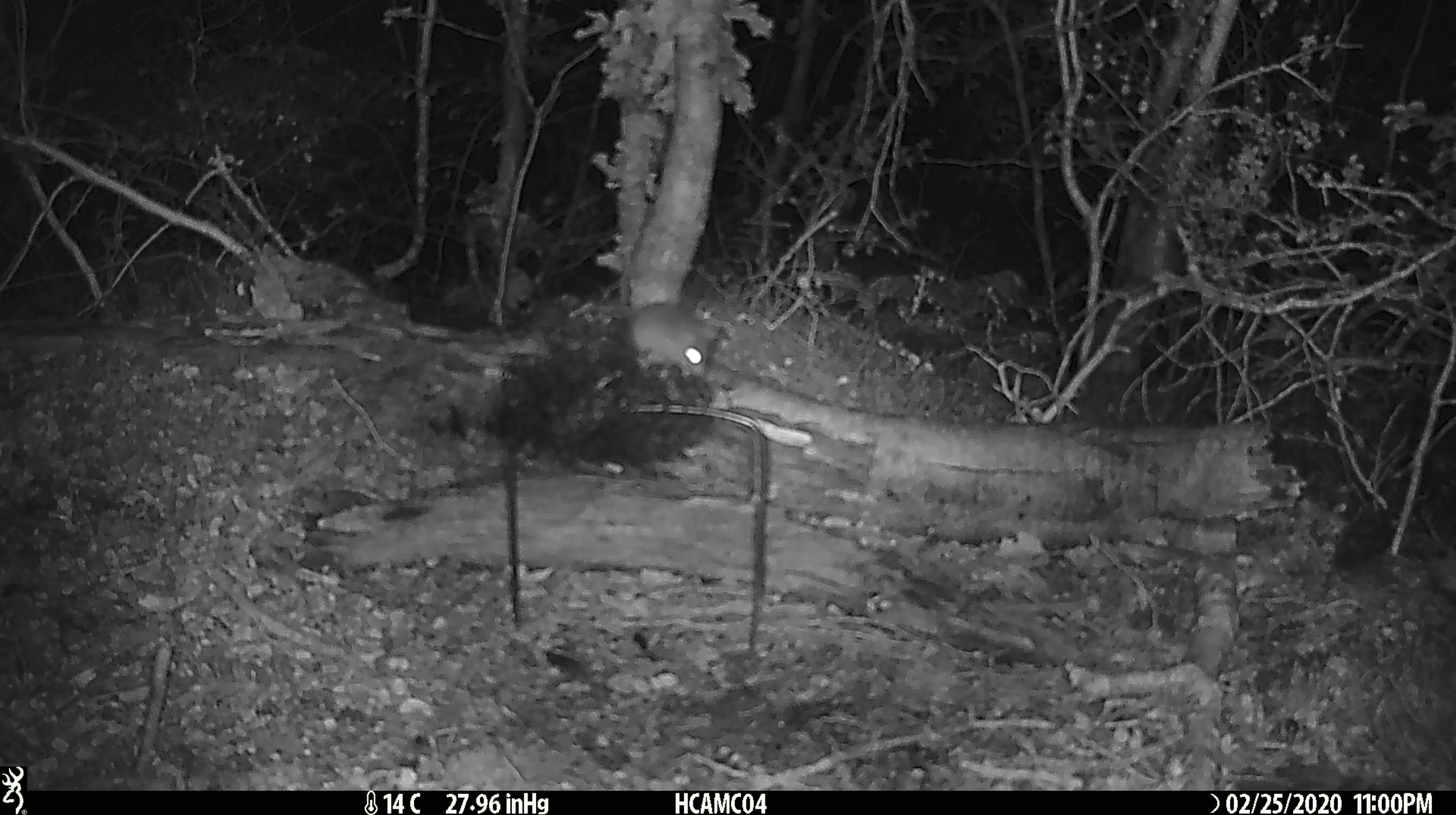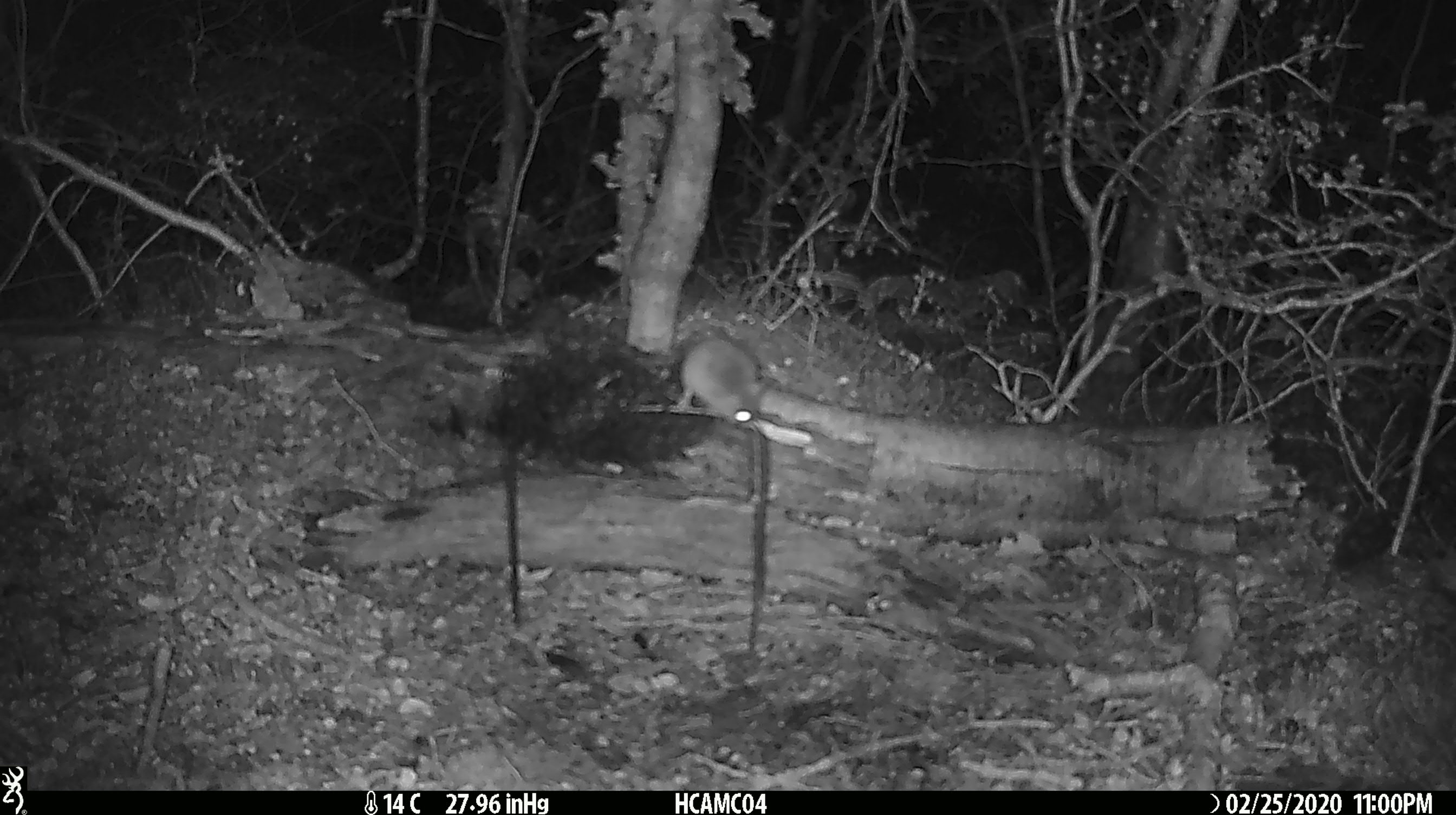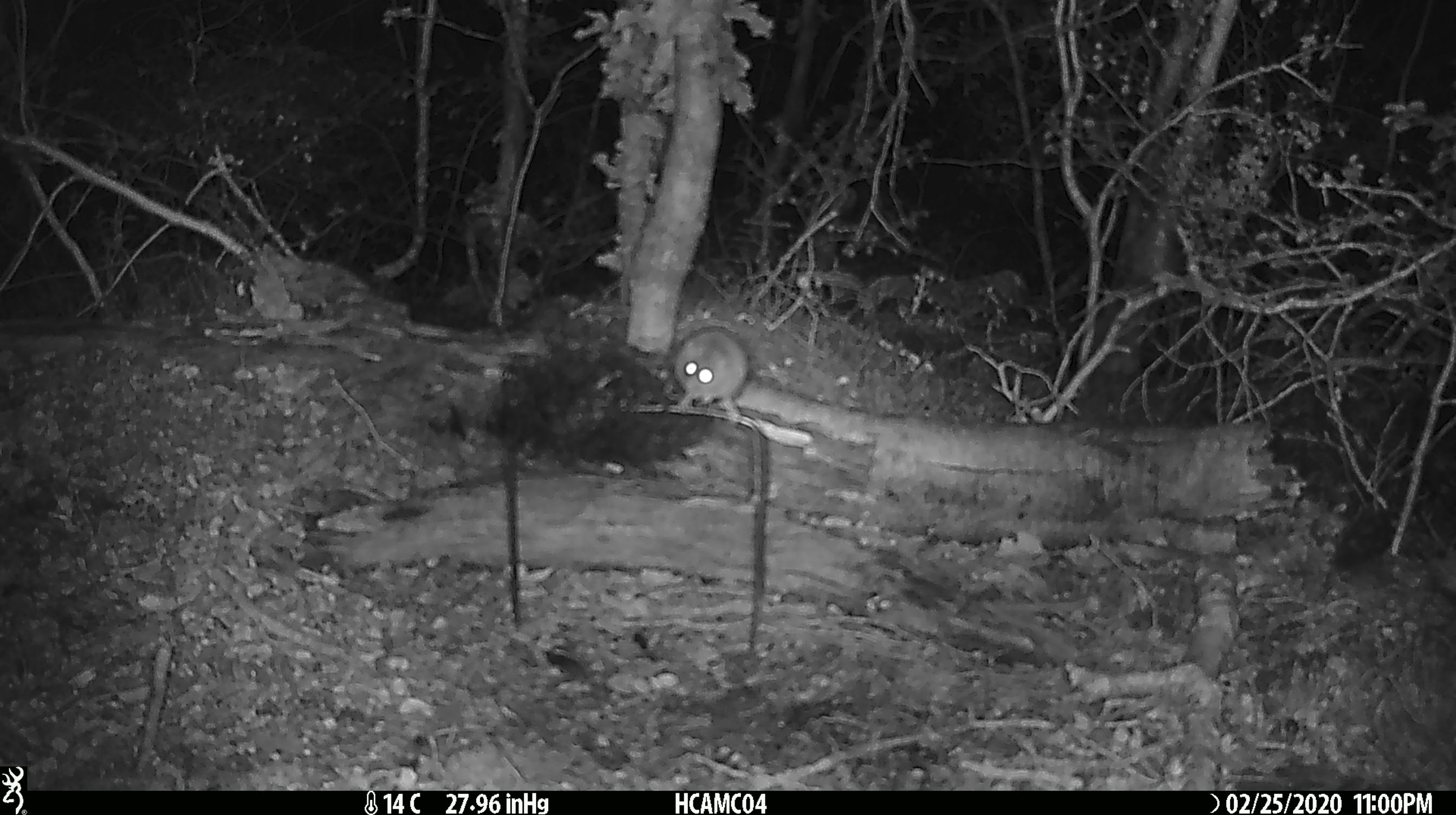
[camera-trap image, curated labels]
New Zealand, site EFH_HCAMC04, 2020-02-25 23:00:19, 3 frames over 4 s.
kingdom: Animalia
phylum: Chordata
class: Mammalia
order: Rodentia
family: Muridae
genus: Mus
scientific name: Mus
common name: mouse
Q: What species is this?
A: Mouse (Mus).